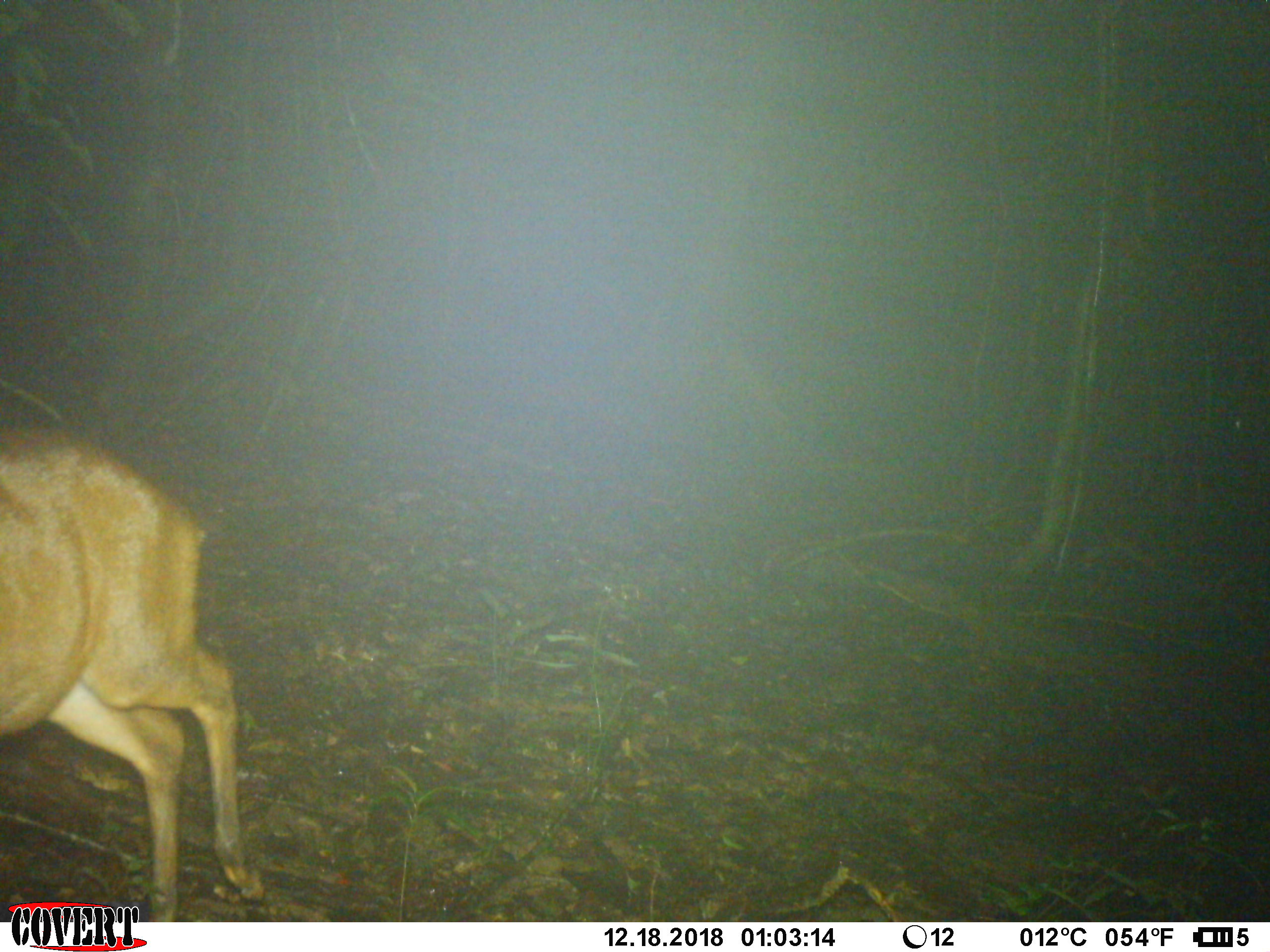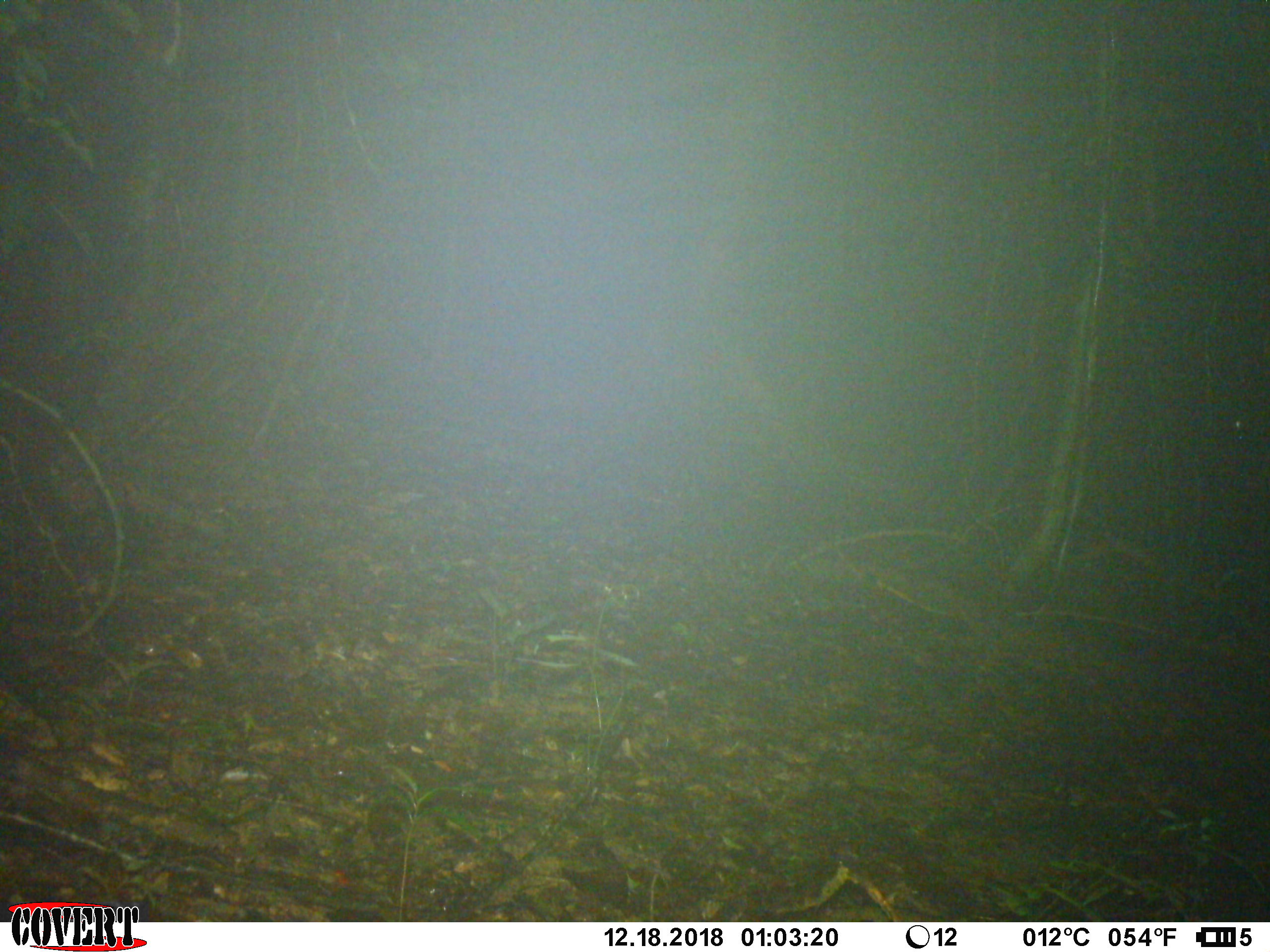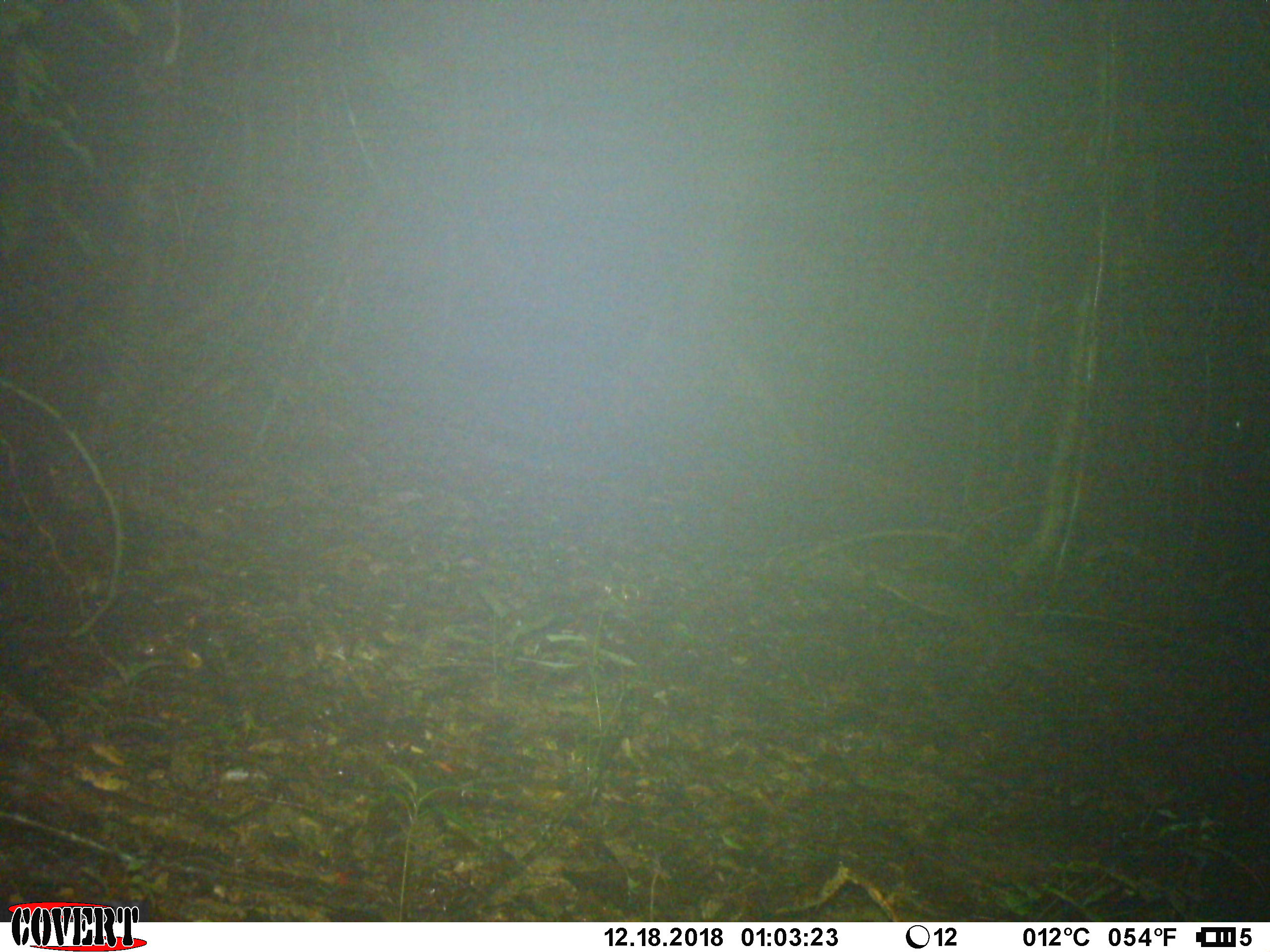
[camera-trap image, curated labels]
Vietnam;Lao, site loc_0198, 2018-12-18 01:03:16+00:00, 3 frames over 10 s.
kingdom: Animalia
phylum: Chordata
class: Mammalia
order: Artiodactyla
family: Cervidae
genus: Muntiacus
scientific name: Muntiacus vuquangensis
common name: large-antlered muntjac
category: large antlered muntjac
Large antlered muntjac (large-antlered muntjac) (Muntiacus vuquangensis). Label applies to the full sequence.